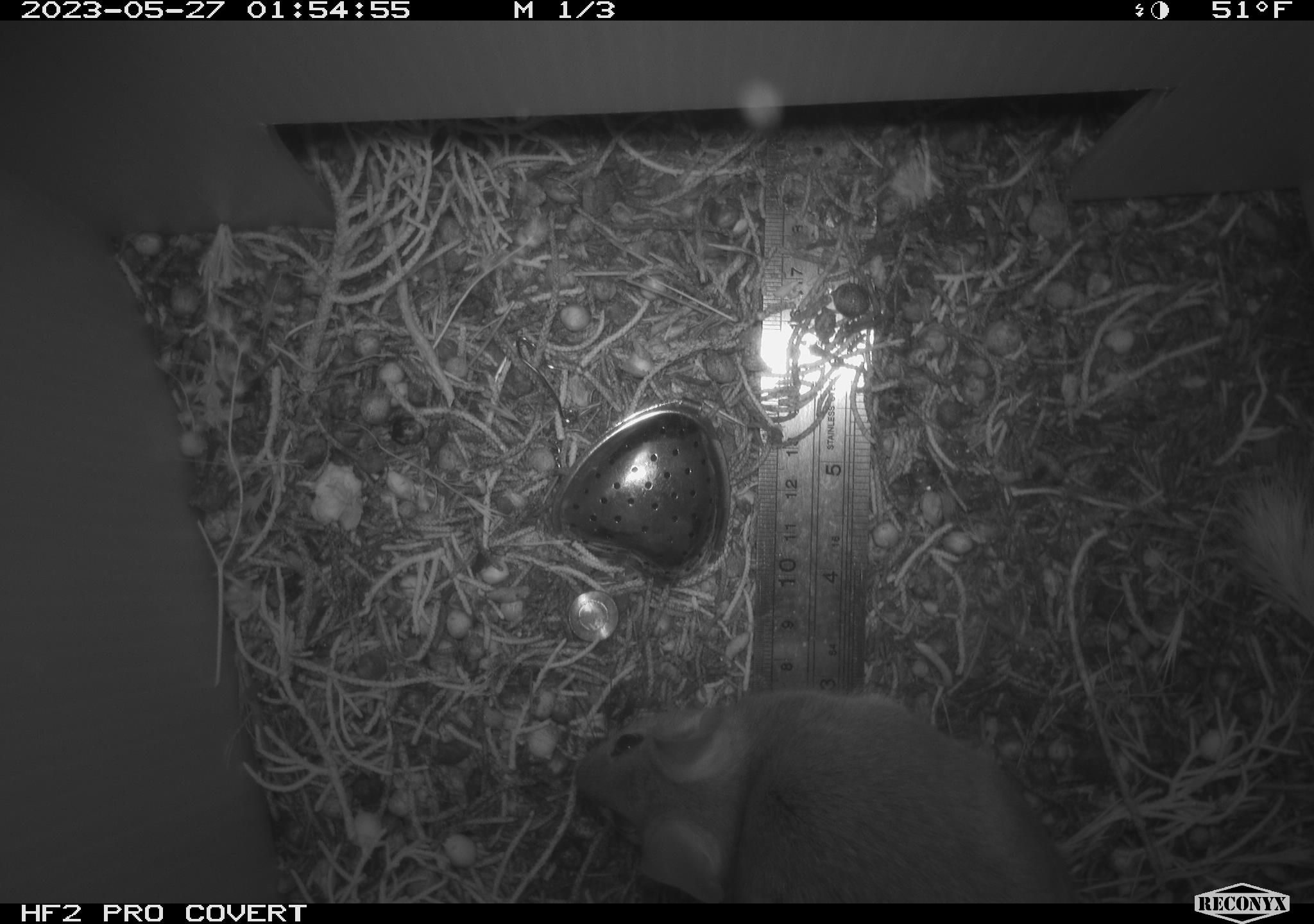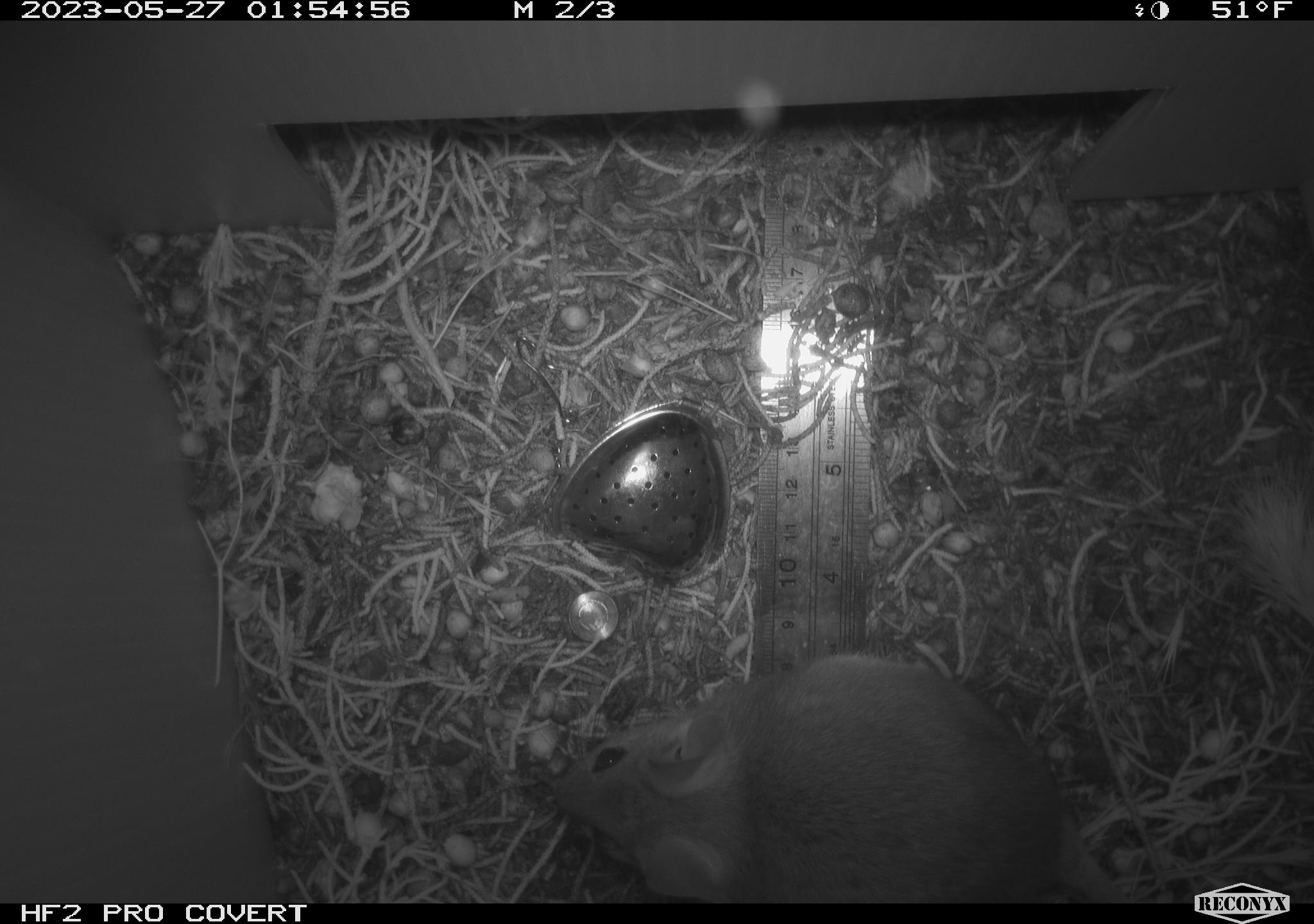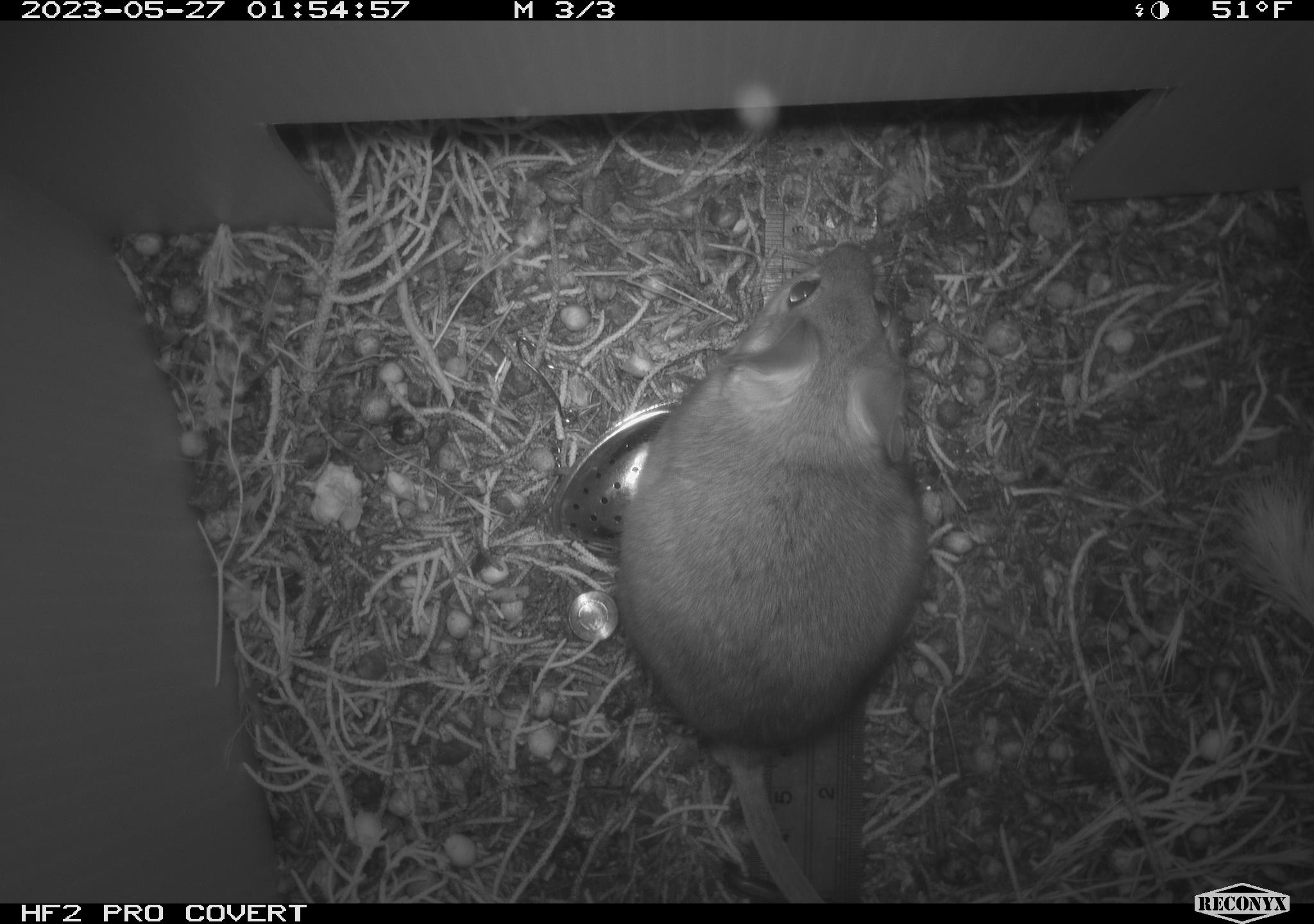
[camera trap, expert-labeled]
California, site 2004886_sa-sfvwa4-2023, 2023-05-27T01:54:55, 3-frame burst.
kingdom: Animalia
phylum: Chordata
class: Mammalia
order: Rodentia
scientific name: Rodentia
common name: rodent